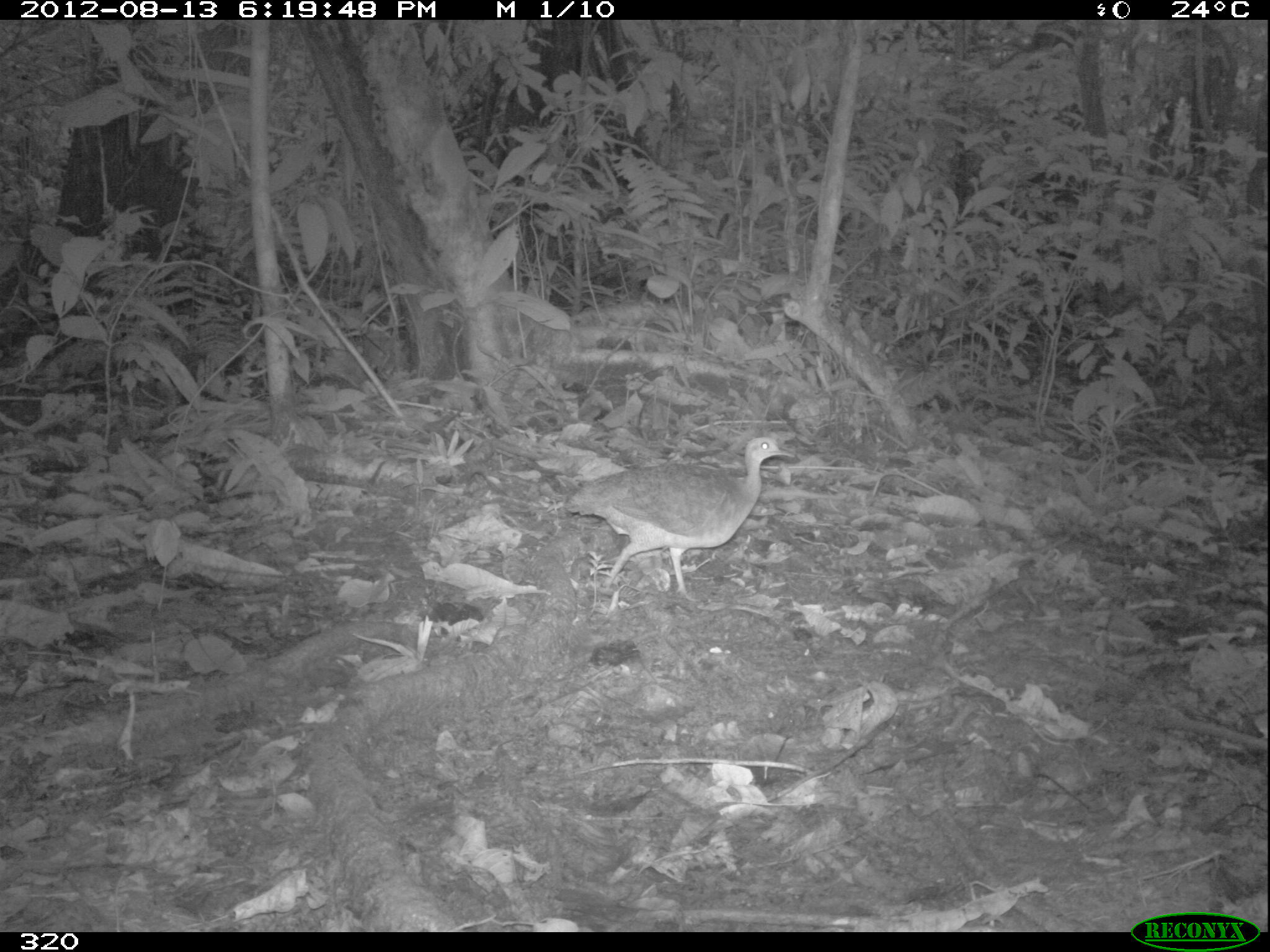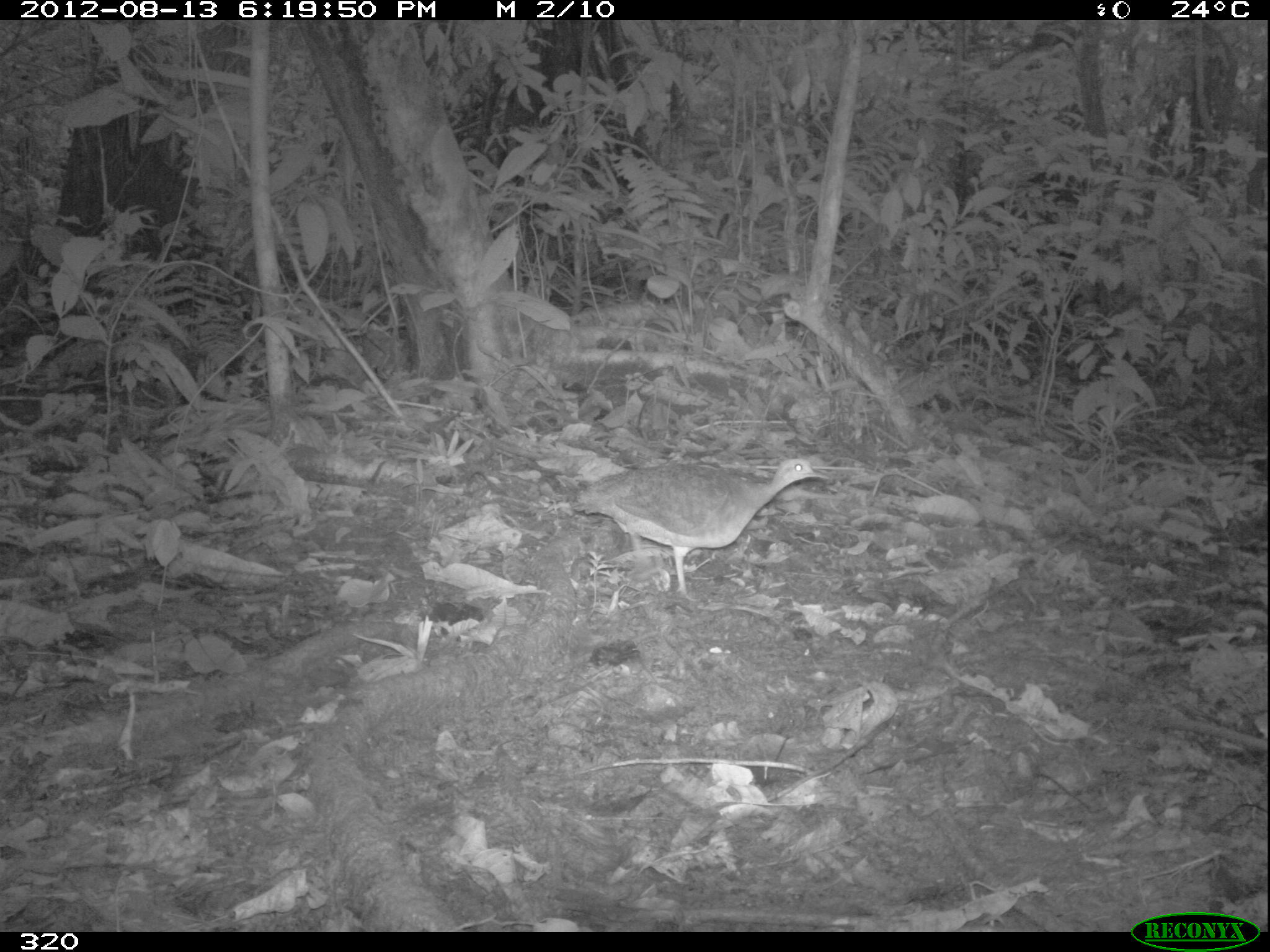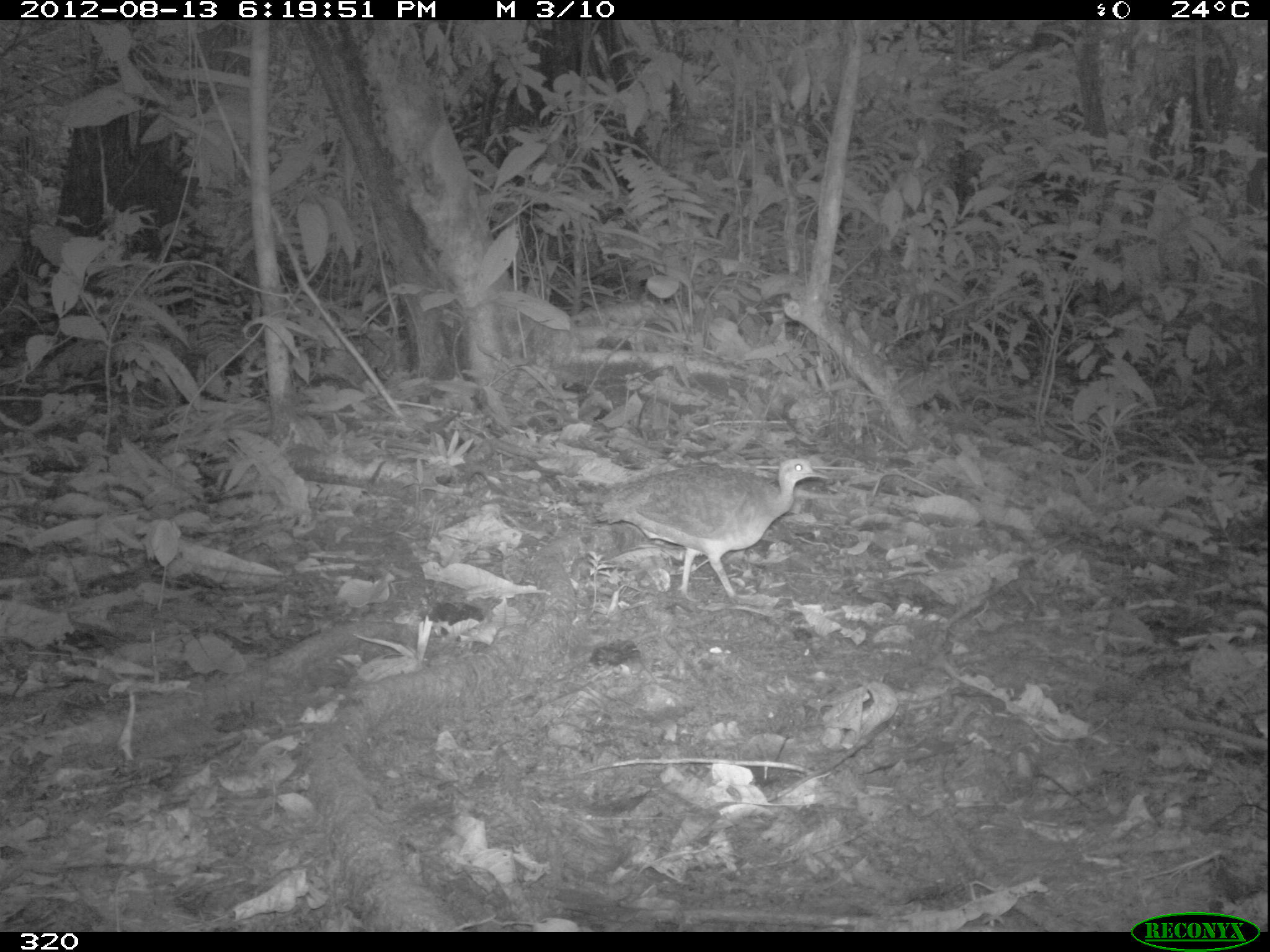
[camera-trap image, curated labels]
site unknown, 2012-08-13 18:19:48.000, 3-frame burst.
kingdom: Animalia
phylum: Chordata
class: Aves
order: Galliformes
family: Phasianidae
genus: Alectoris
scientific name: Alectoris rufa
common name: red-legged partridge